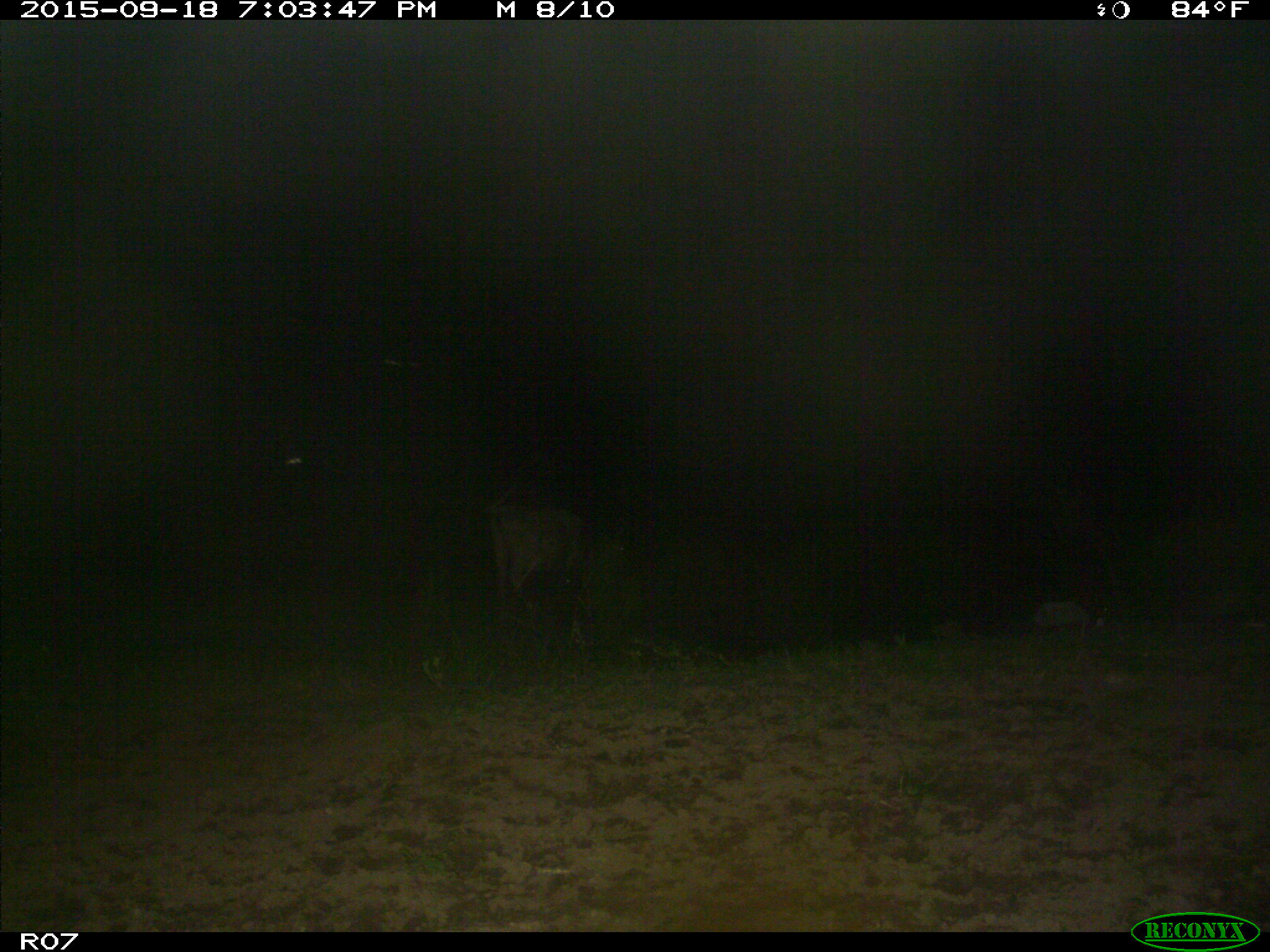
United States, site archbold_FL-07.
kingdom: Animalia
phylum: Chordata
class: Mammalia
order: Artiodactyla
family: Bovidae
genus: Bos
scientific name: Bos taurus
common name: domestic cow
Bos taurus (domestic cow).